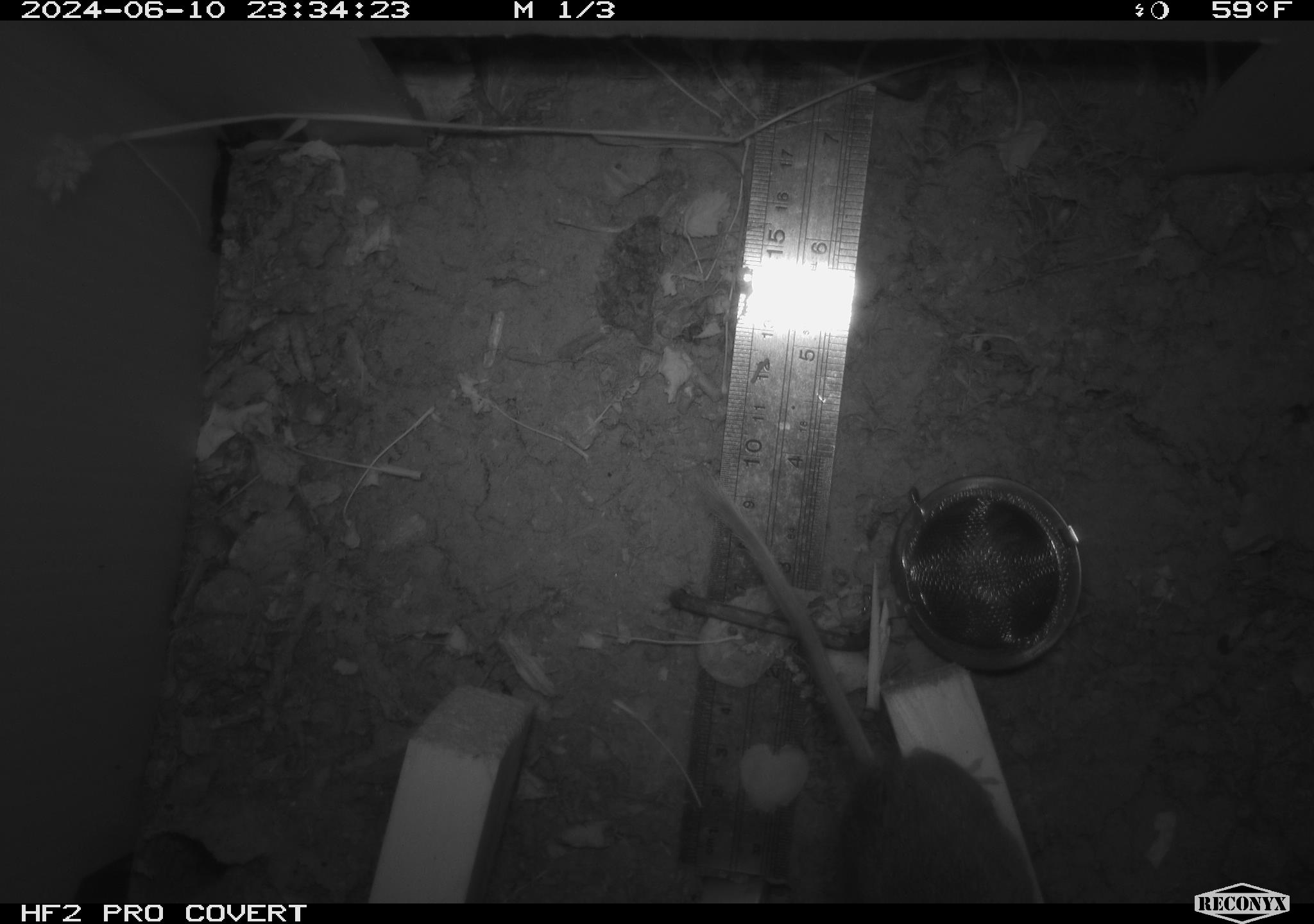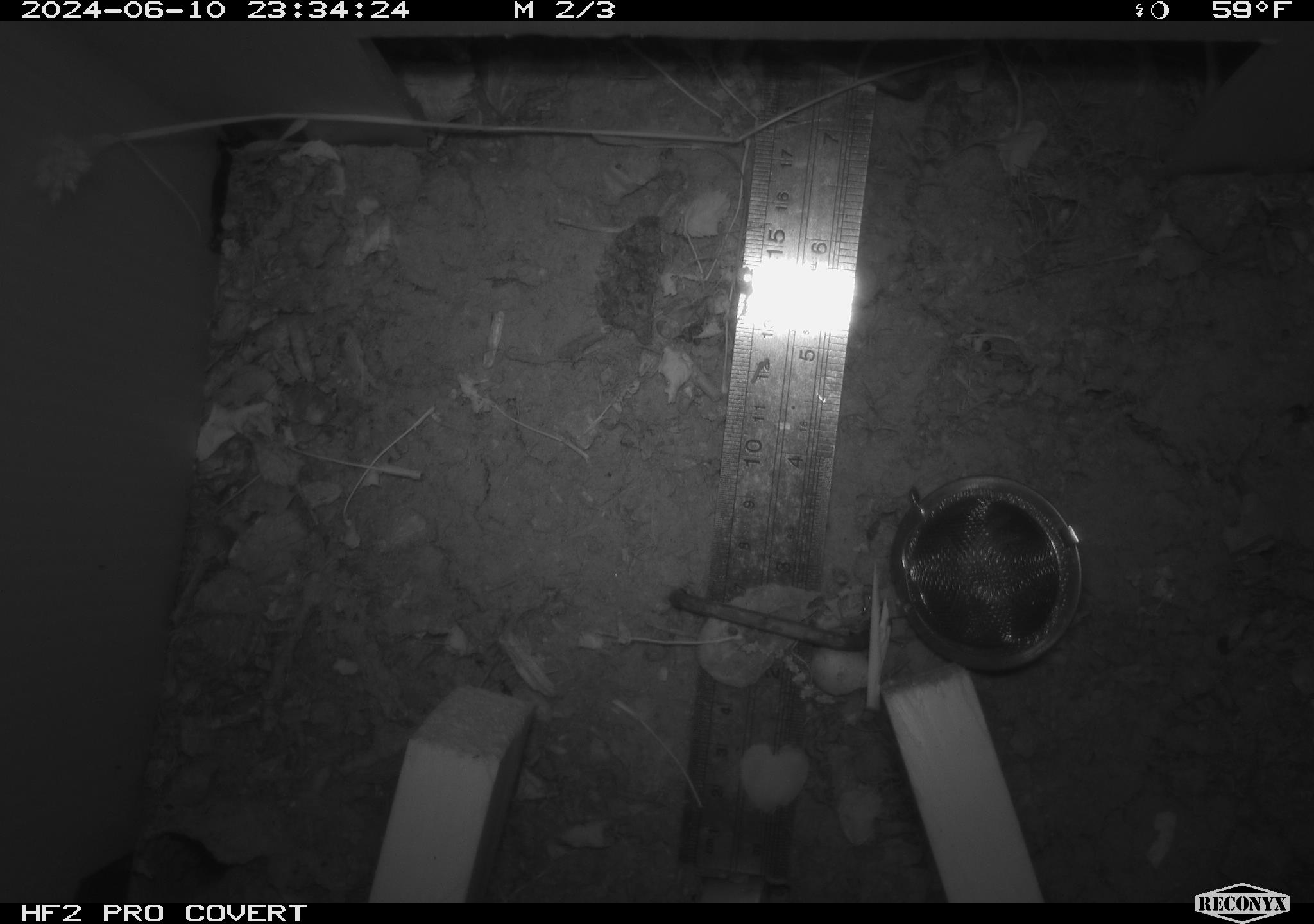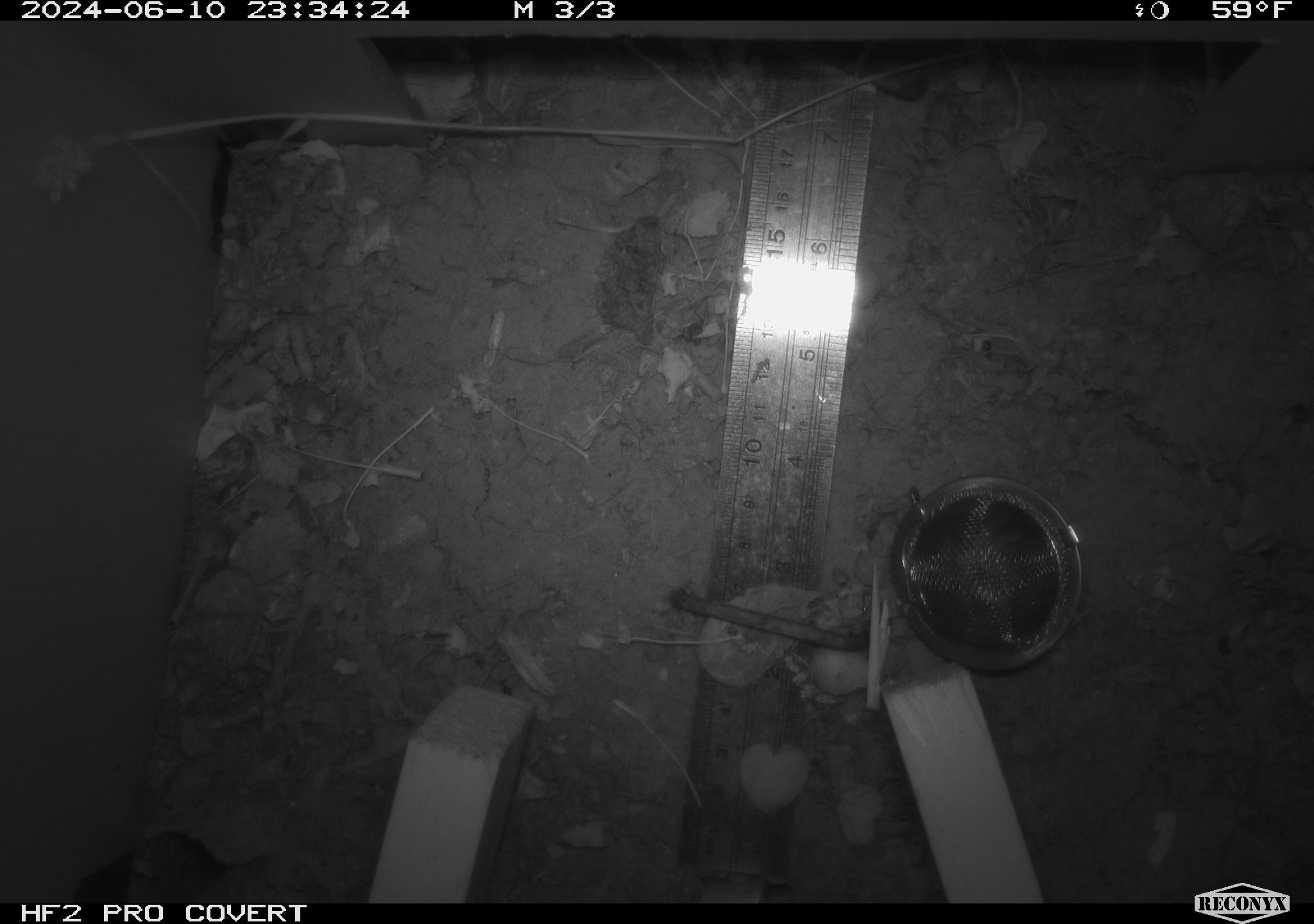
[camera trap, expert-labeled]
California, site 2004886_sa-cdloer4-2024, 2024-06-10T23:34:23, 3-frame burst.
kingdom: Animalia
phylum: Chordata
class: Mammalia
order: Rodentia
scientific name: Rodentia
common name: rodent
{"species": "rodent (Rodentia)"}